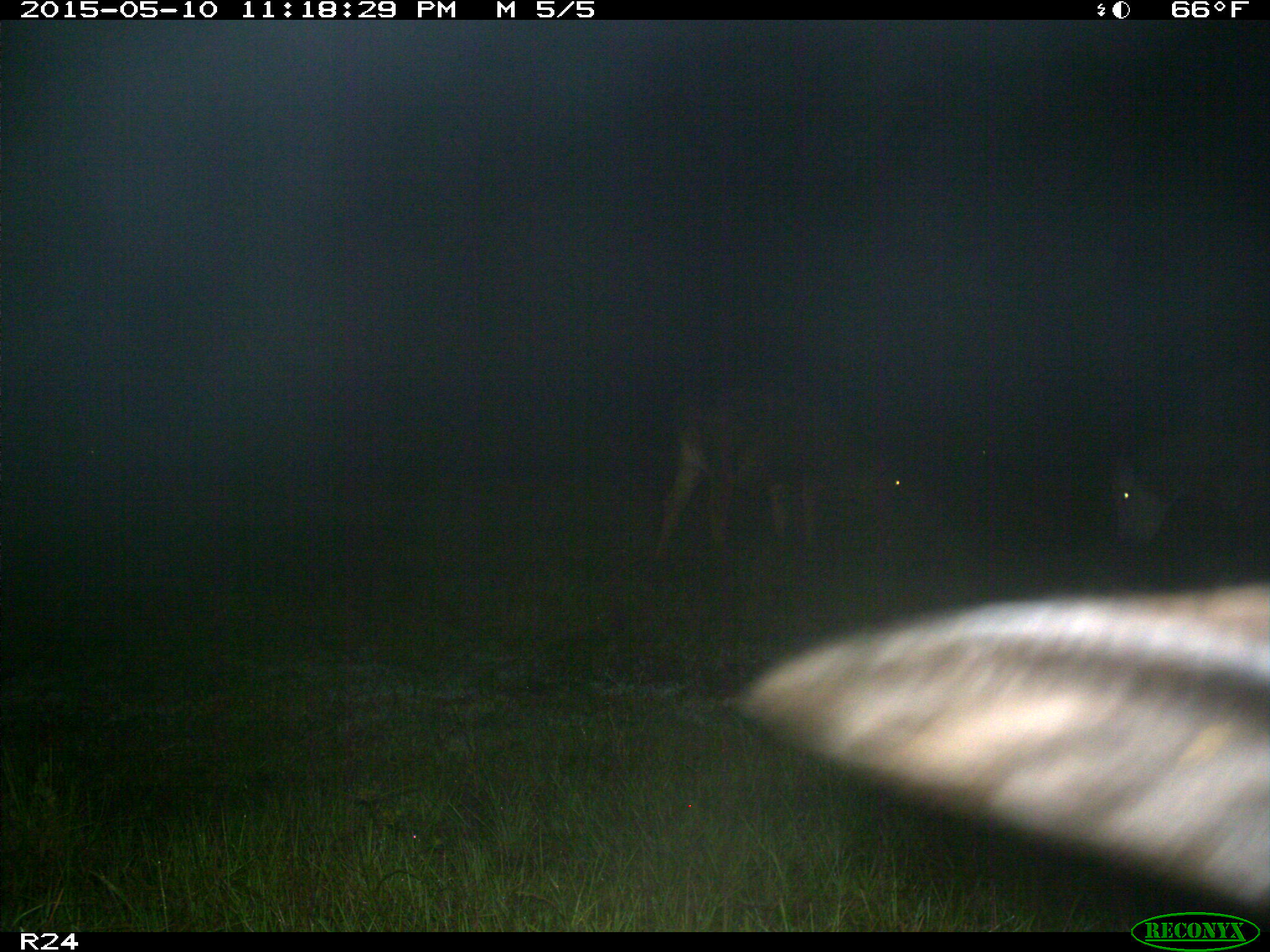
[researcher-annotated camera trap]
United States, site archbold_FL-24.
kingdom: Animalia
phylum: Chordata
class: Mammalia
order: Artiodactyla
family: Bovidae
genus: Bos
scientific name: Bos taurus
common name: domestic cow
Bos taurus (domestic cow).